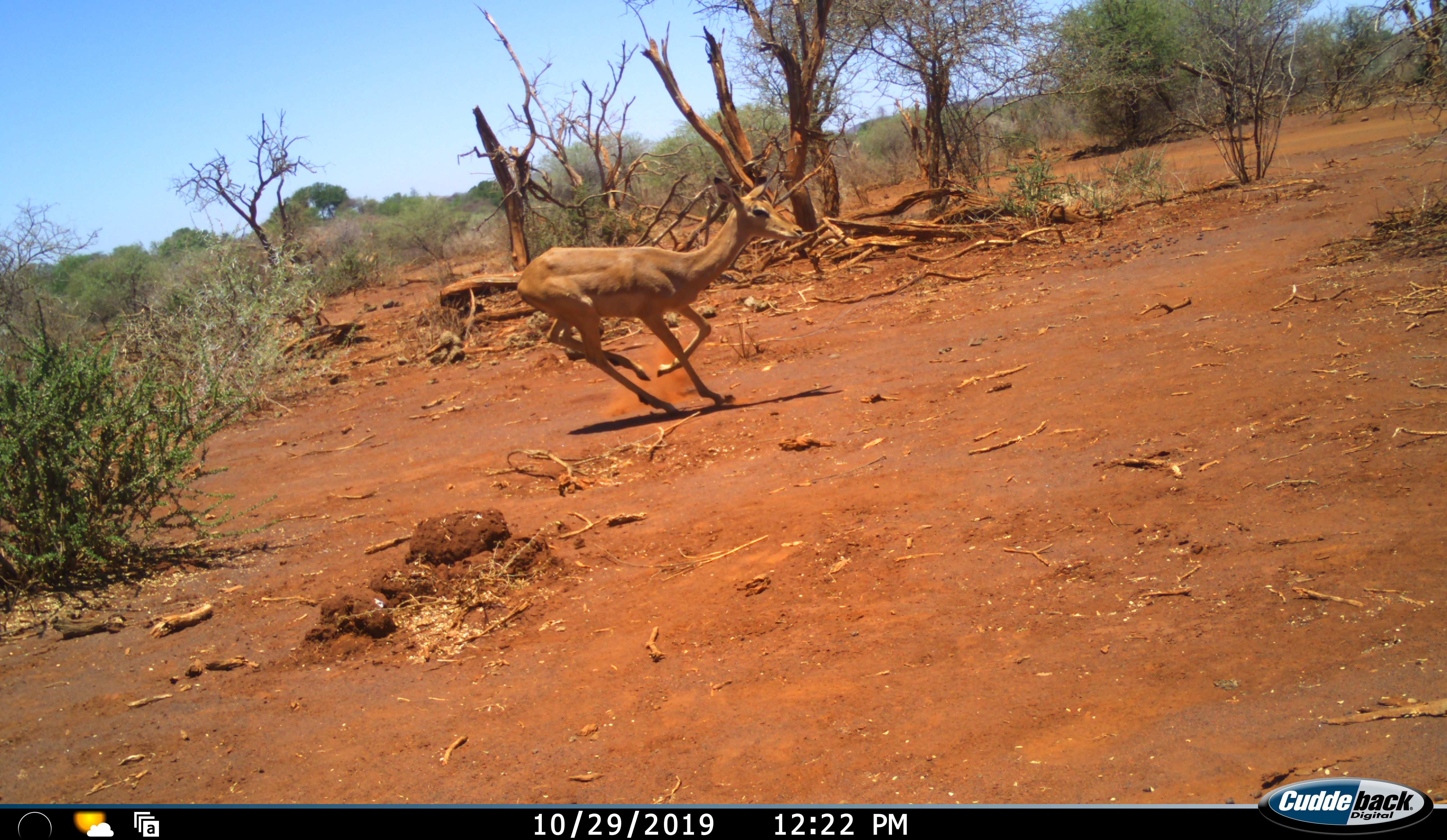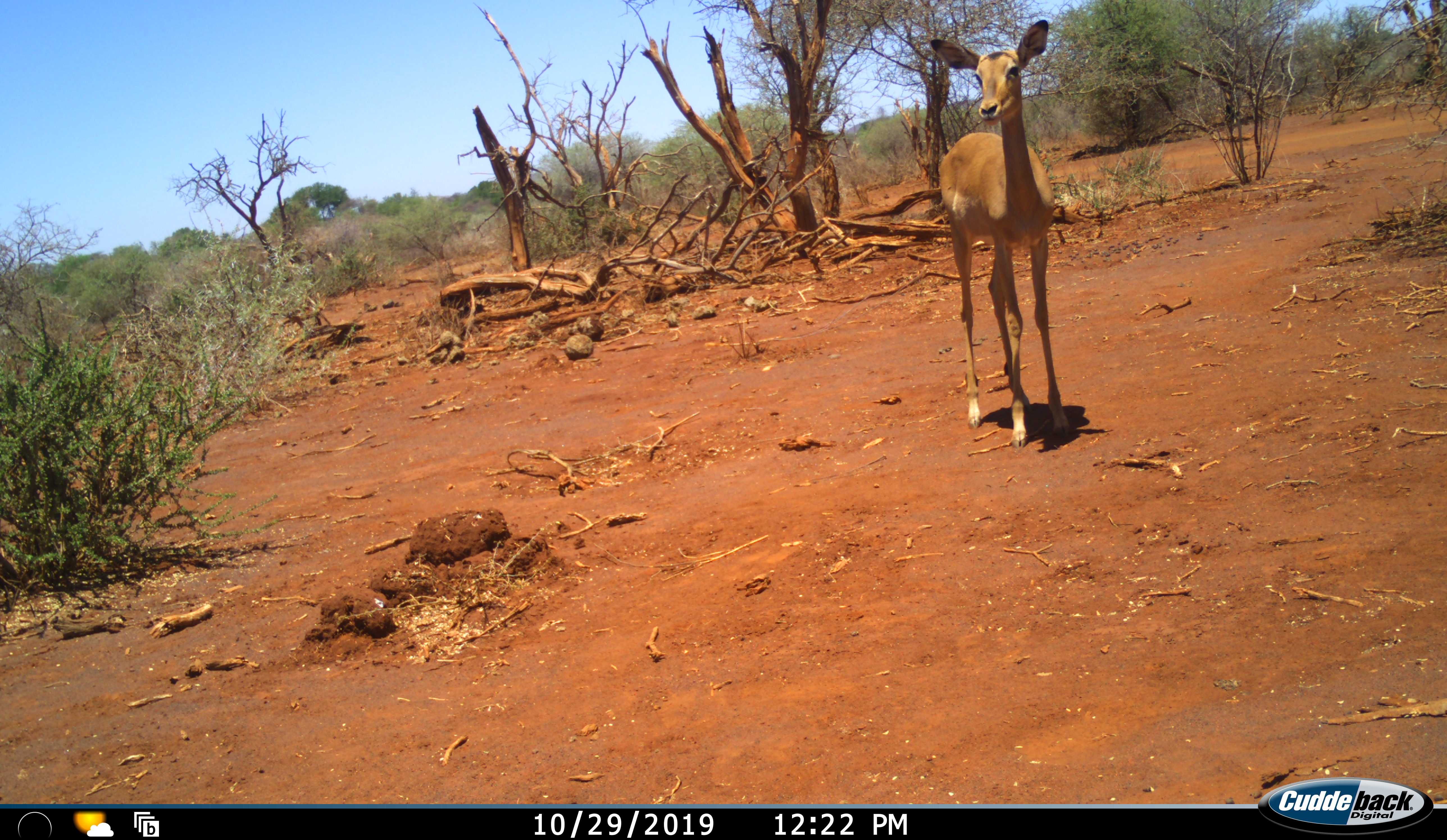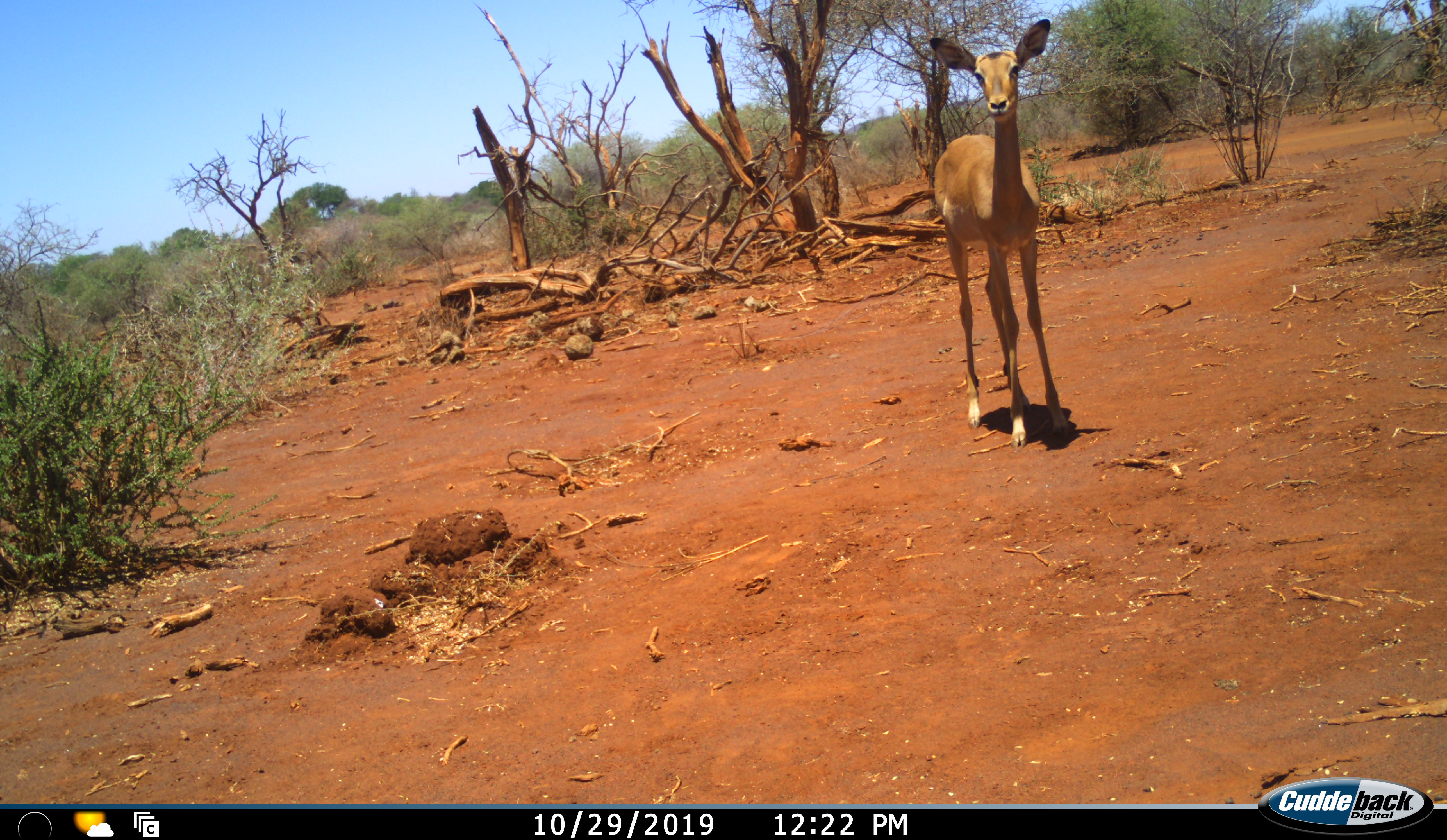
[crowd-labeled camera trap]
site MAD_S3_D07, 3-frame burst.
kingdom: Animalia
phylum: Chordata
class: Mammalia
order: Artiodactyla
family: Bovidae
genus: Aepyceros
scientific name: Aepyceros melampus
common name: impala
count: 1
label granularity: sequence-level